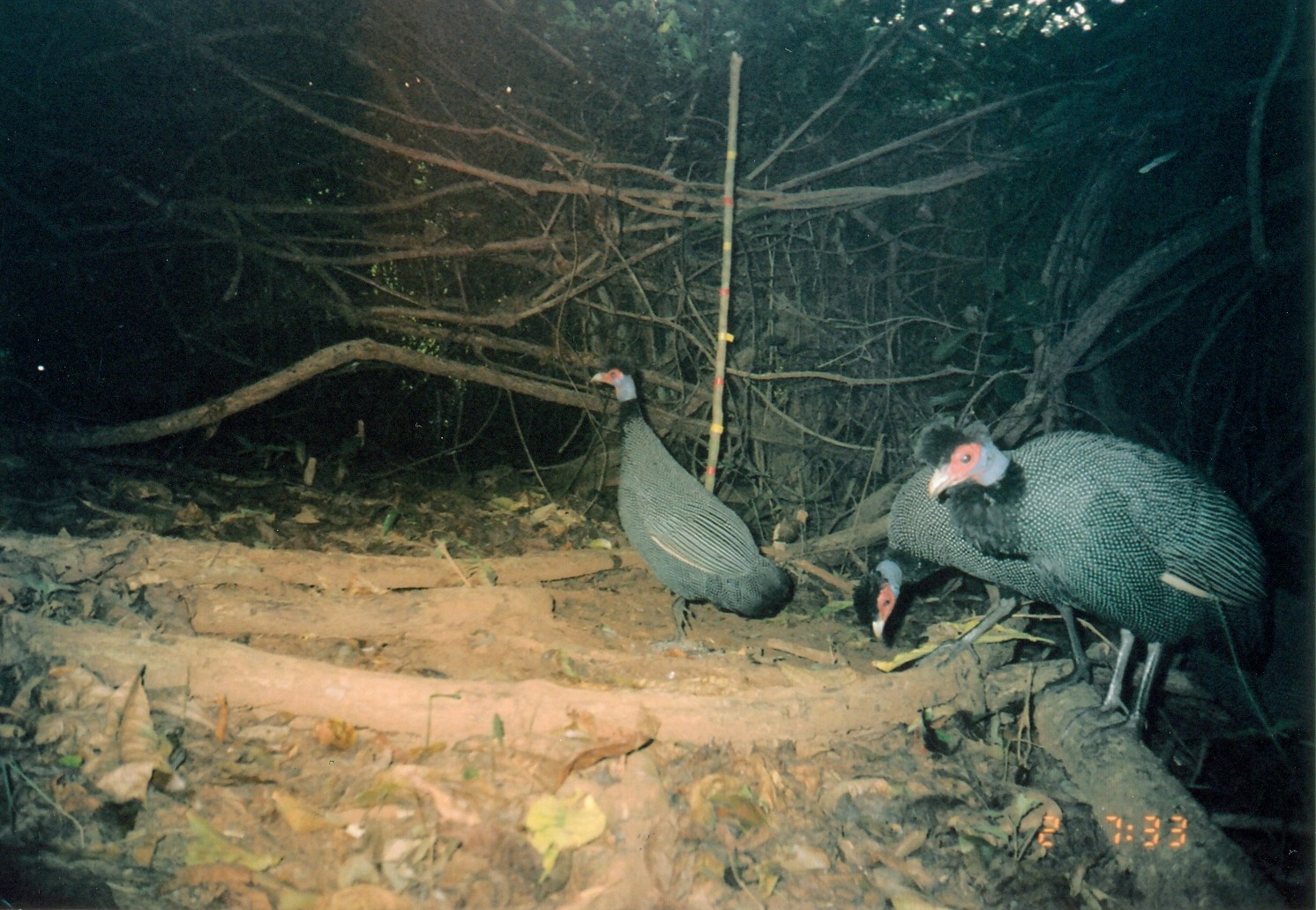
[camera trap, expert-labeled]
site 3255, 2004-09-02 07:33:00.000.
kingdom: Animalia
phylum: Chordata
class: Aves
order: Galliformes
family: Numididae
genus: Guttera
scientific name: Guttera pucherani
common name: crested guineafowl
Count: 3.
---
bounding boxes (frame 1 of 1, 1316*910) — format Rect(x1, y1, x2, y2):
guttera pucherani: Rect(916, 419, 1273, 740); Rect(849, 449, 1238, 695); Rect(586, 357, 794, 649)